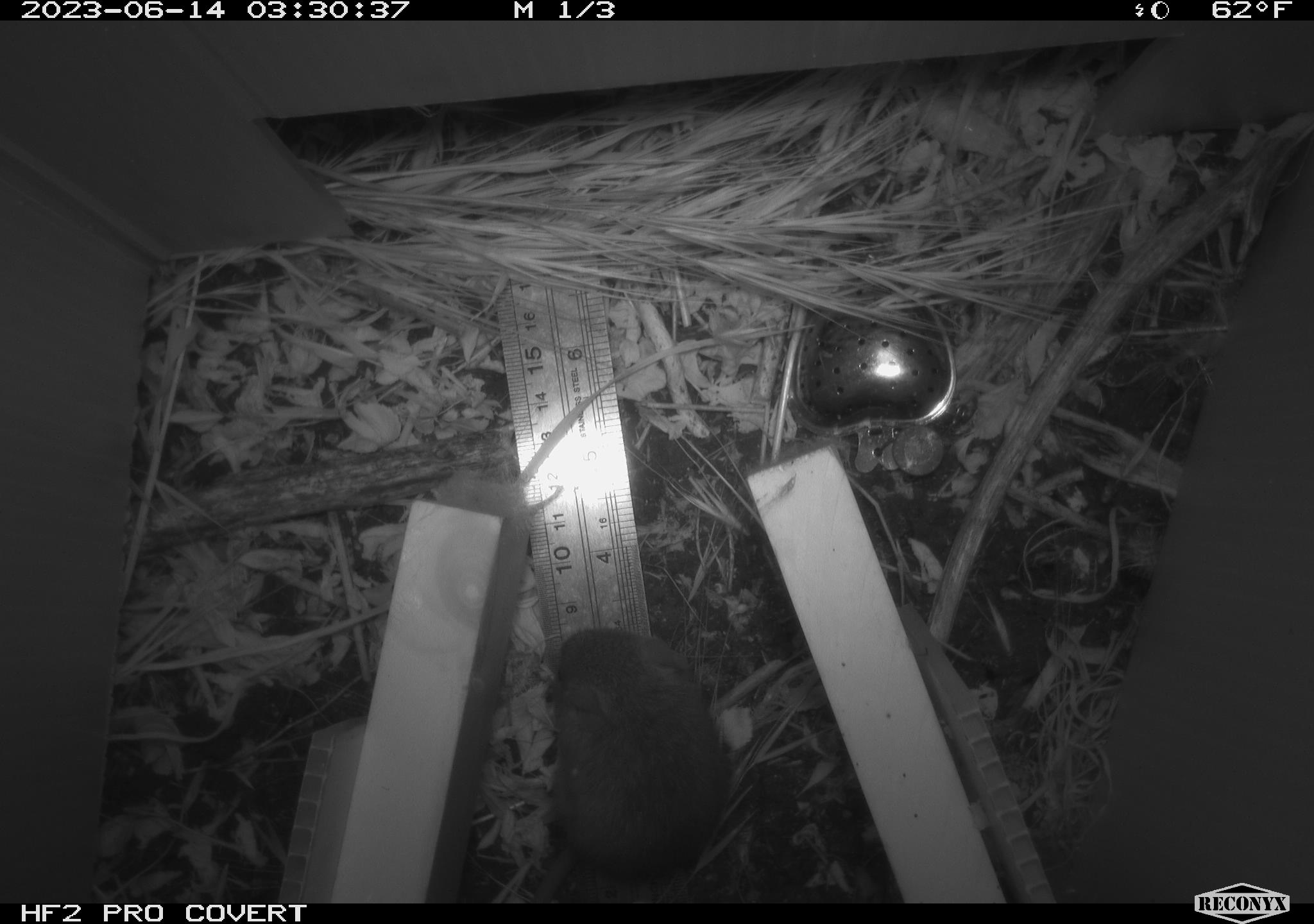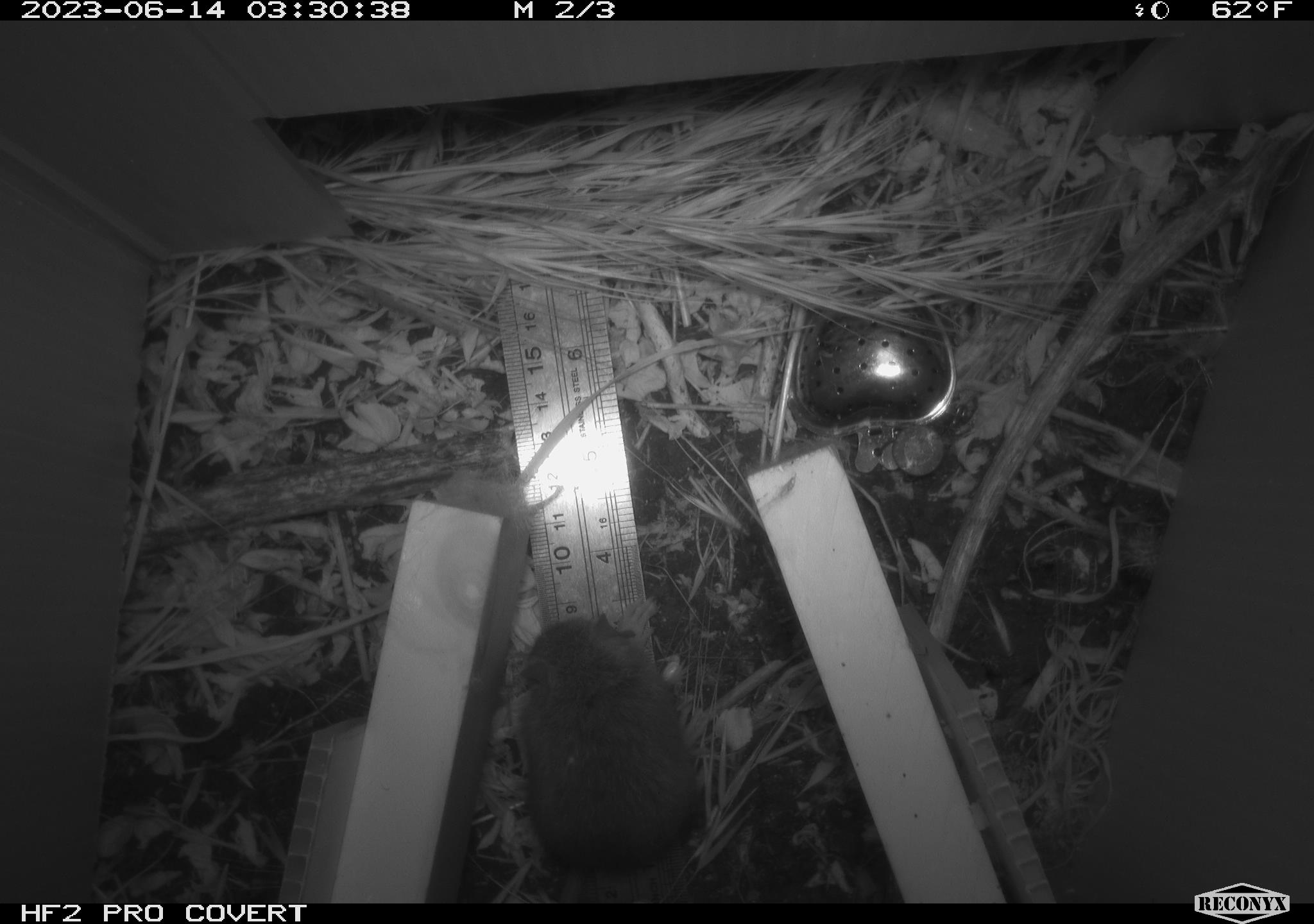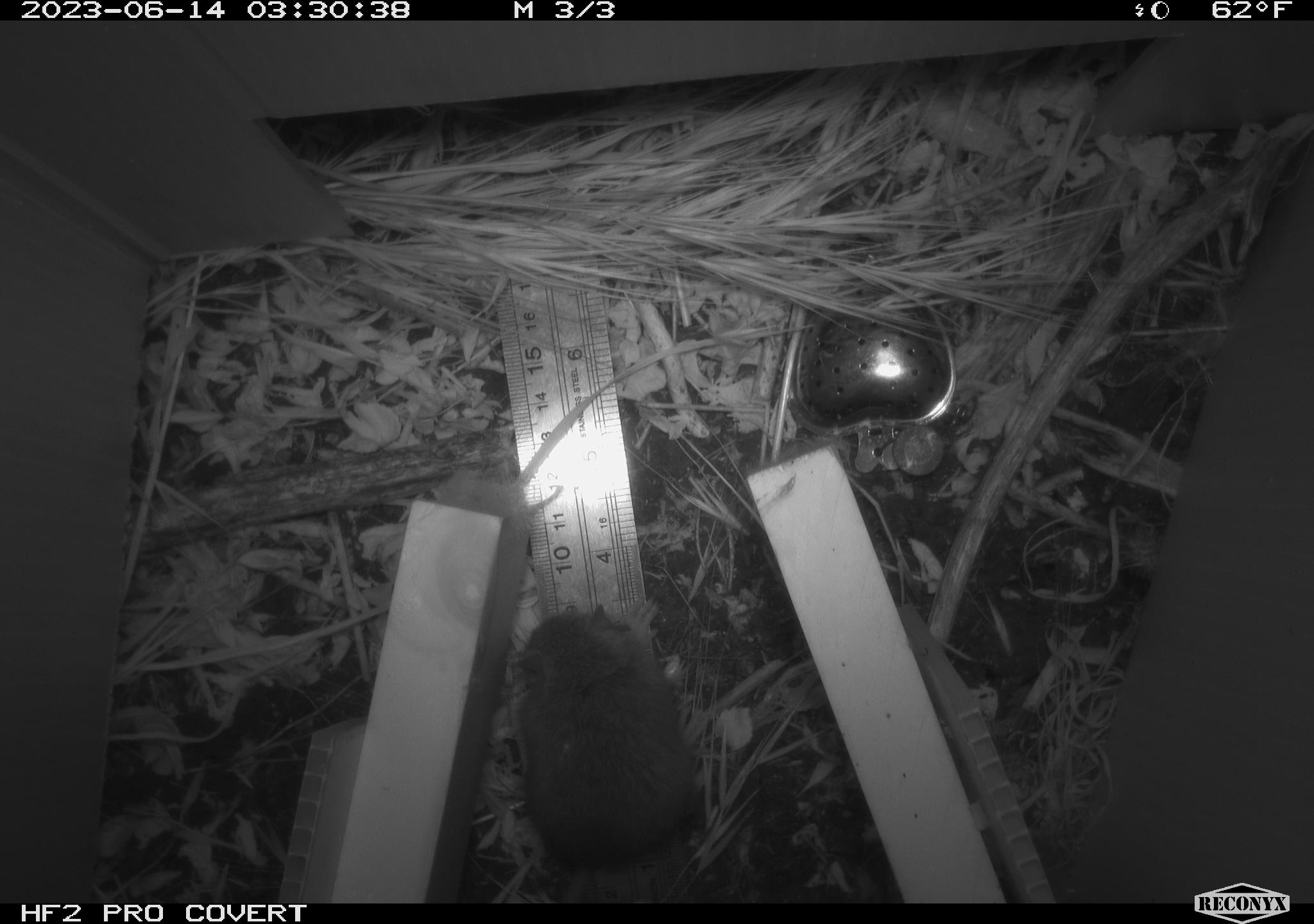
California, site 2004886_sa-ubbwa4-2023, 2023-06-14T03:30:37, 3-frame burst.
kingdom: Animalia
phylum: Chordata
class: Mammalia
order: Rodentia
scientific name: Rodentia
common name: mouse species